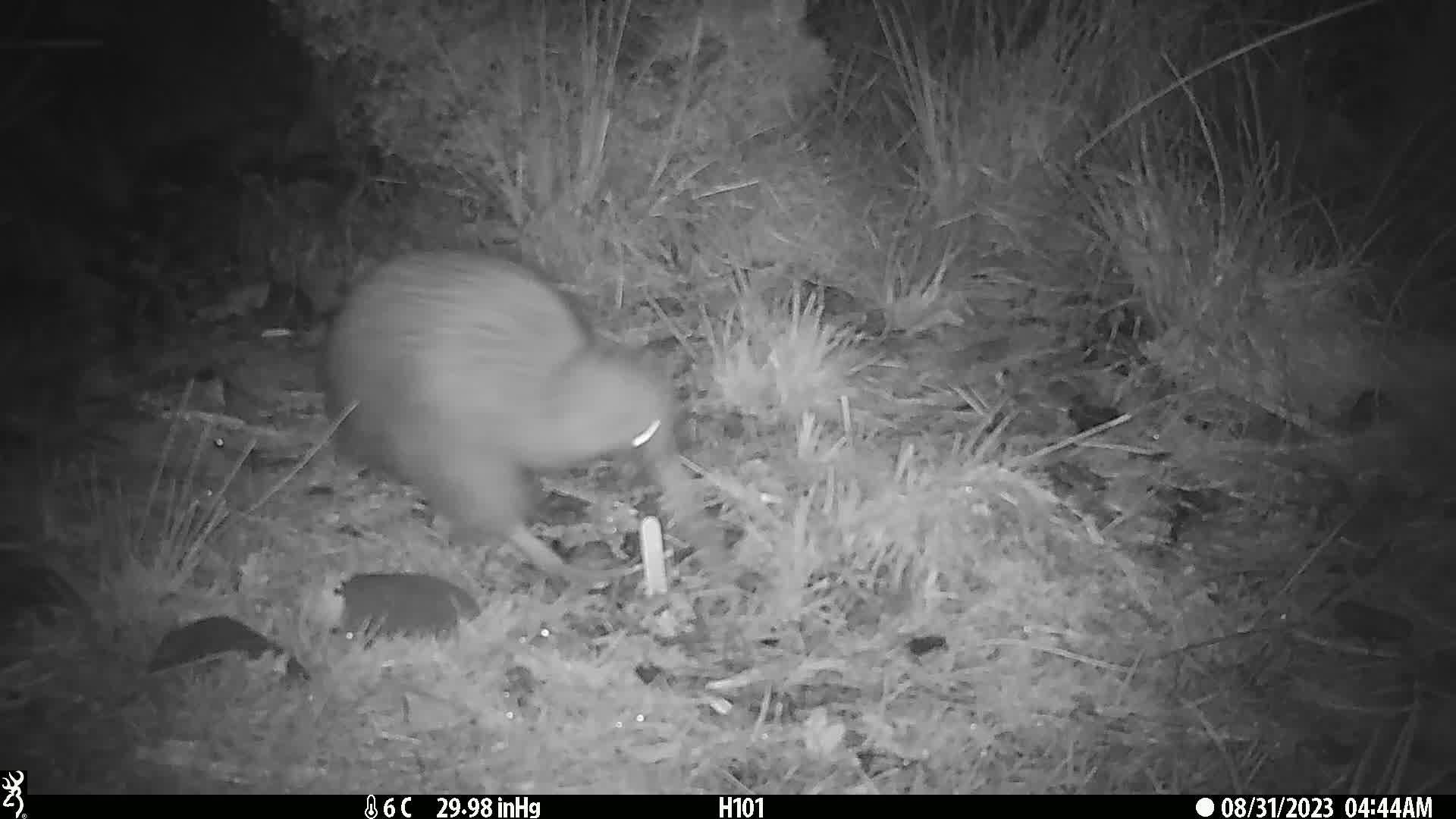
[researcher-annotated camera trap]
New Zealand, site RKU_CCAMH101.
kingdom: Animalia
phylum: Chordata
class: Aves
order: Apterygiformes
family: Apterygidae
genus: Apteryx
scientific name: Apteryx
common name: kiwi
Kiwi (Apteryx).